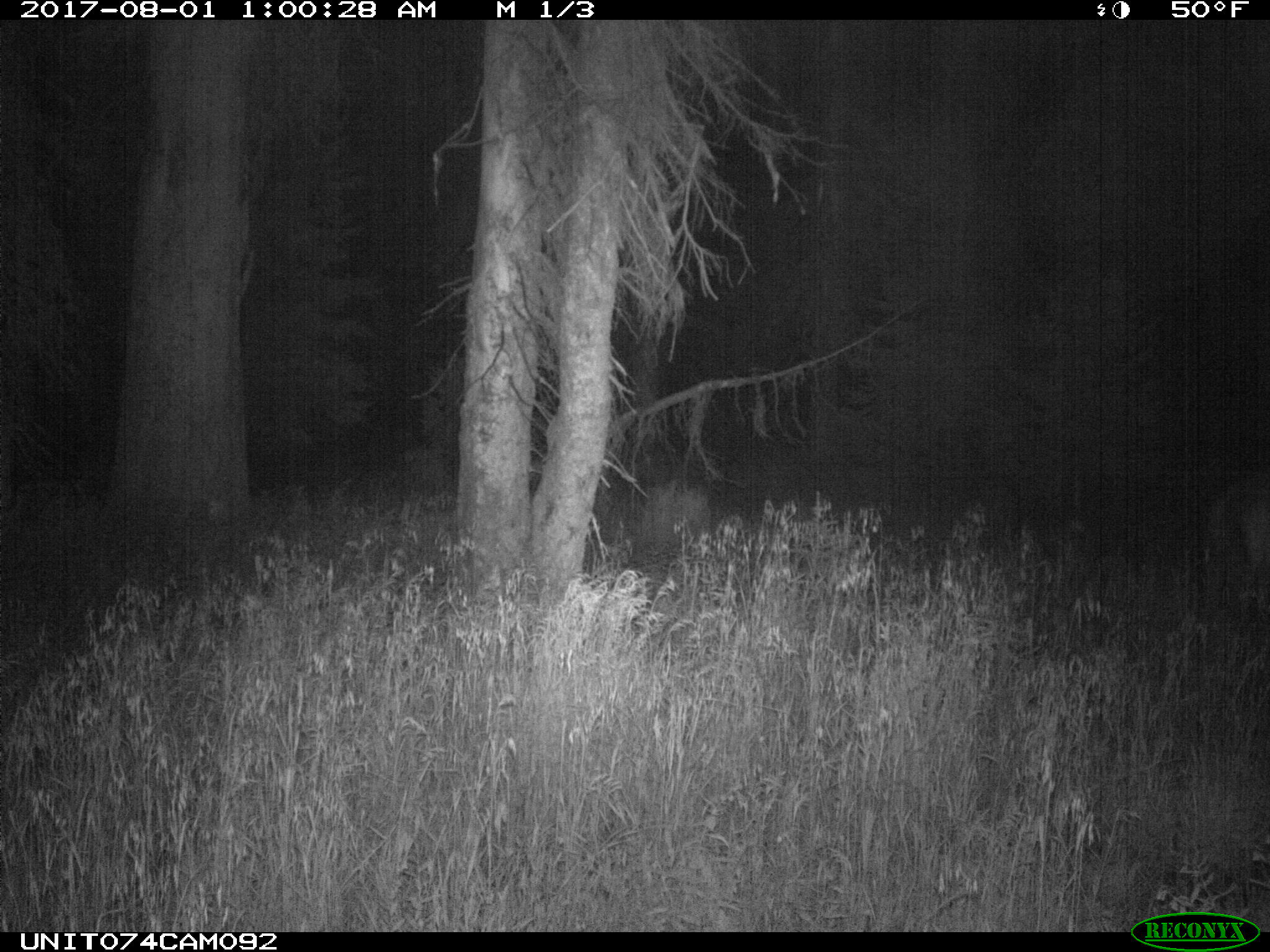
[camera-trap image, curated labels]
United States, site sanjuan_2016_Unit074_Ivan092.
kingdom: Animalia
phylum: Chordata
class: Mammalia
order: Artiodactyla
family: Cervidae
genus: Cervus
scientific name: Cervus elaphus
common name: red deer